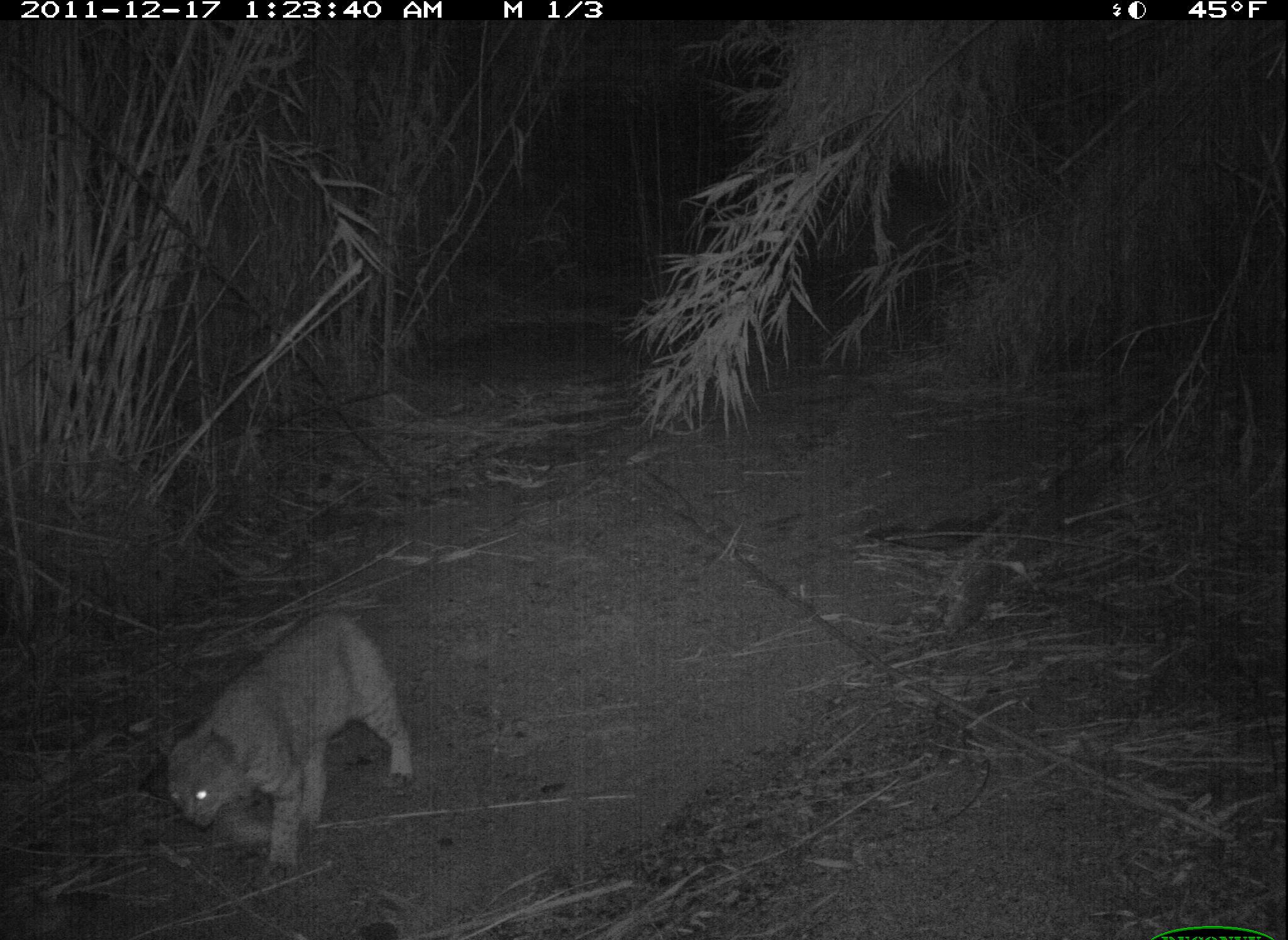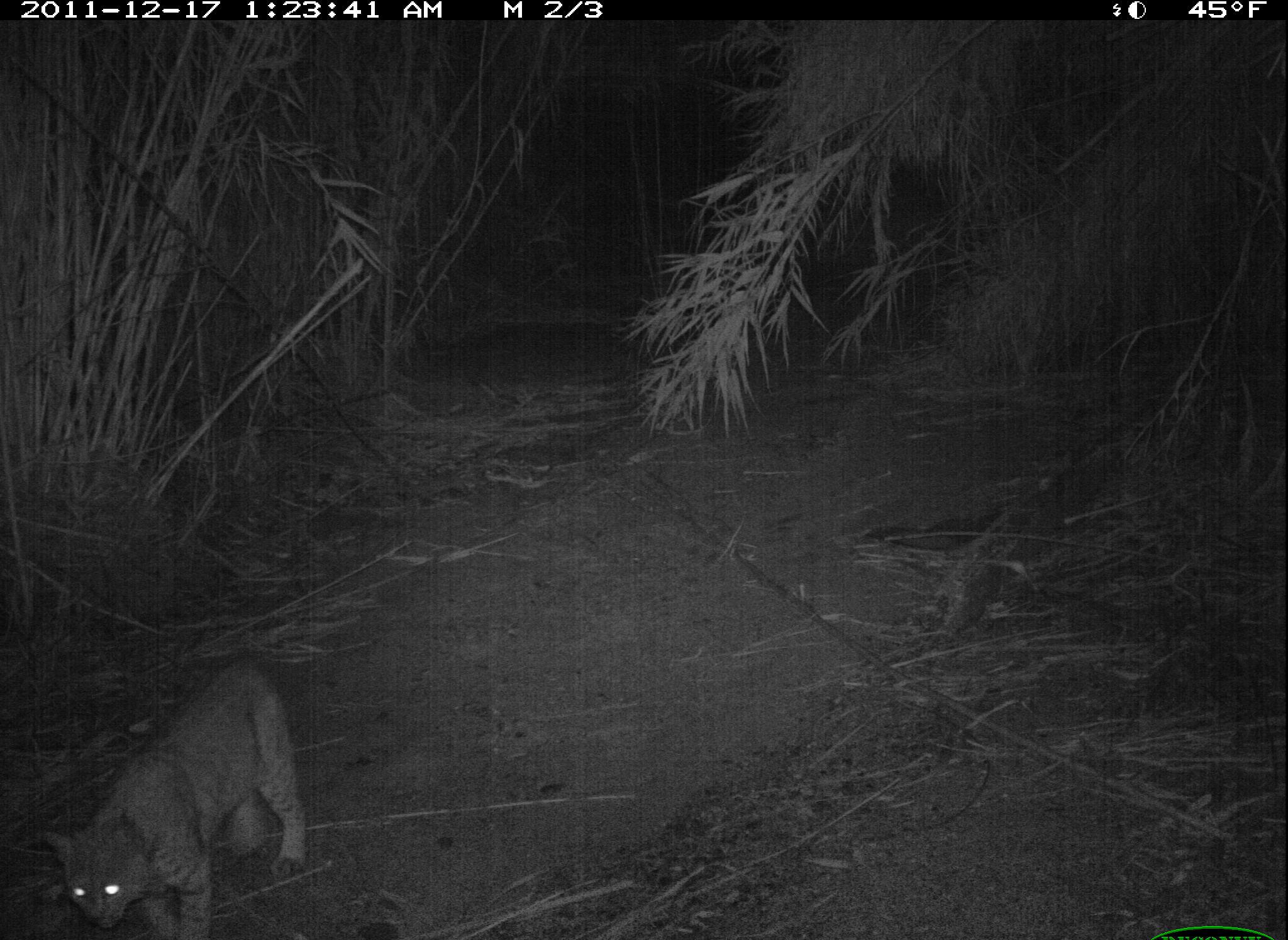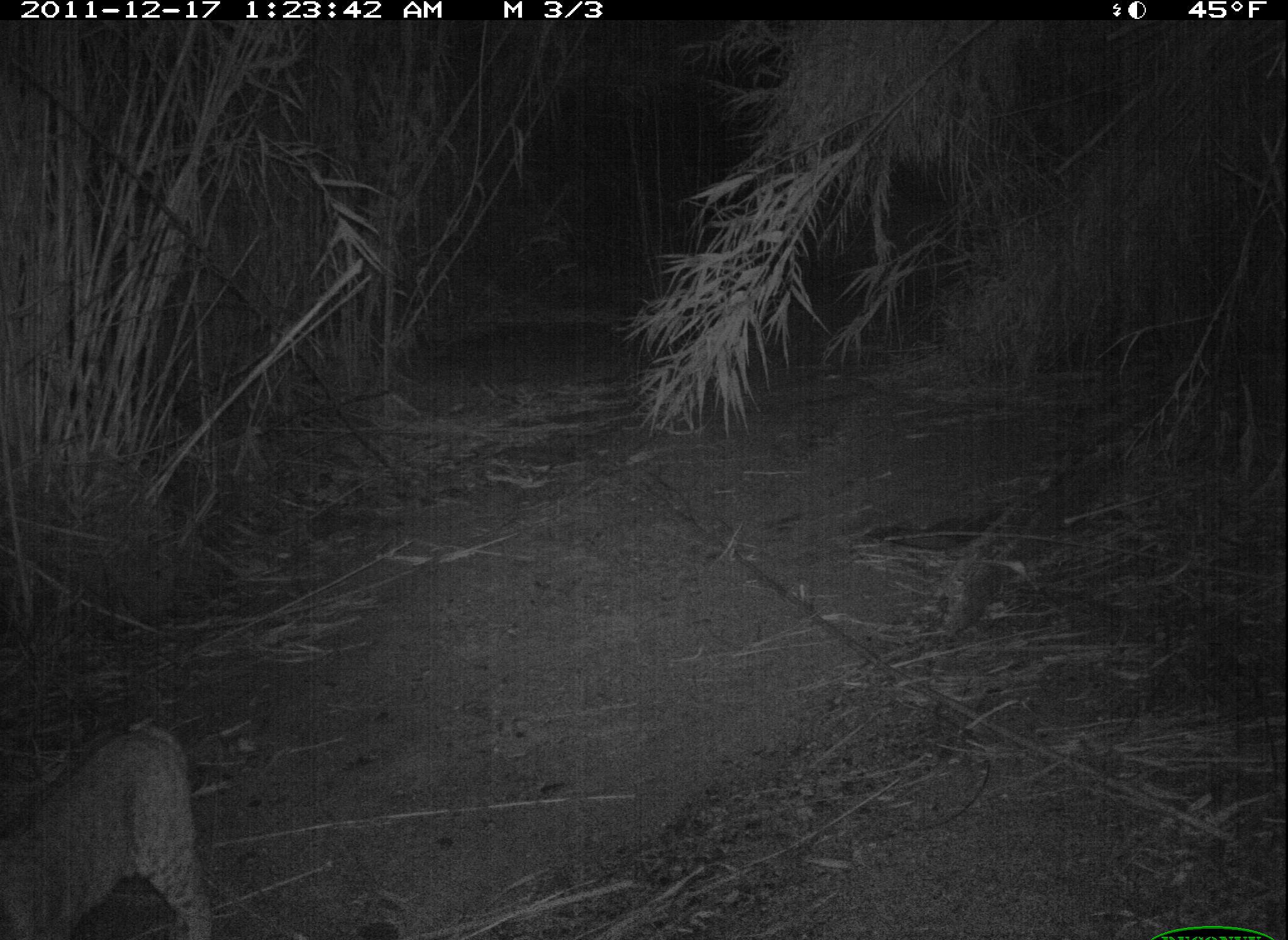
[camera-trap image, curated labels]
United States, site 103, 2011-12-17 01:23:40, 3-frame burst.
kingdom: Animalia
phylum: Chordata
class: Mammalia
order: Carnivora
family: Felidae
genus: Lynx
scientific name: Lynx rufus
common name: bobcat